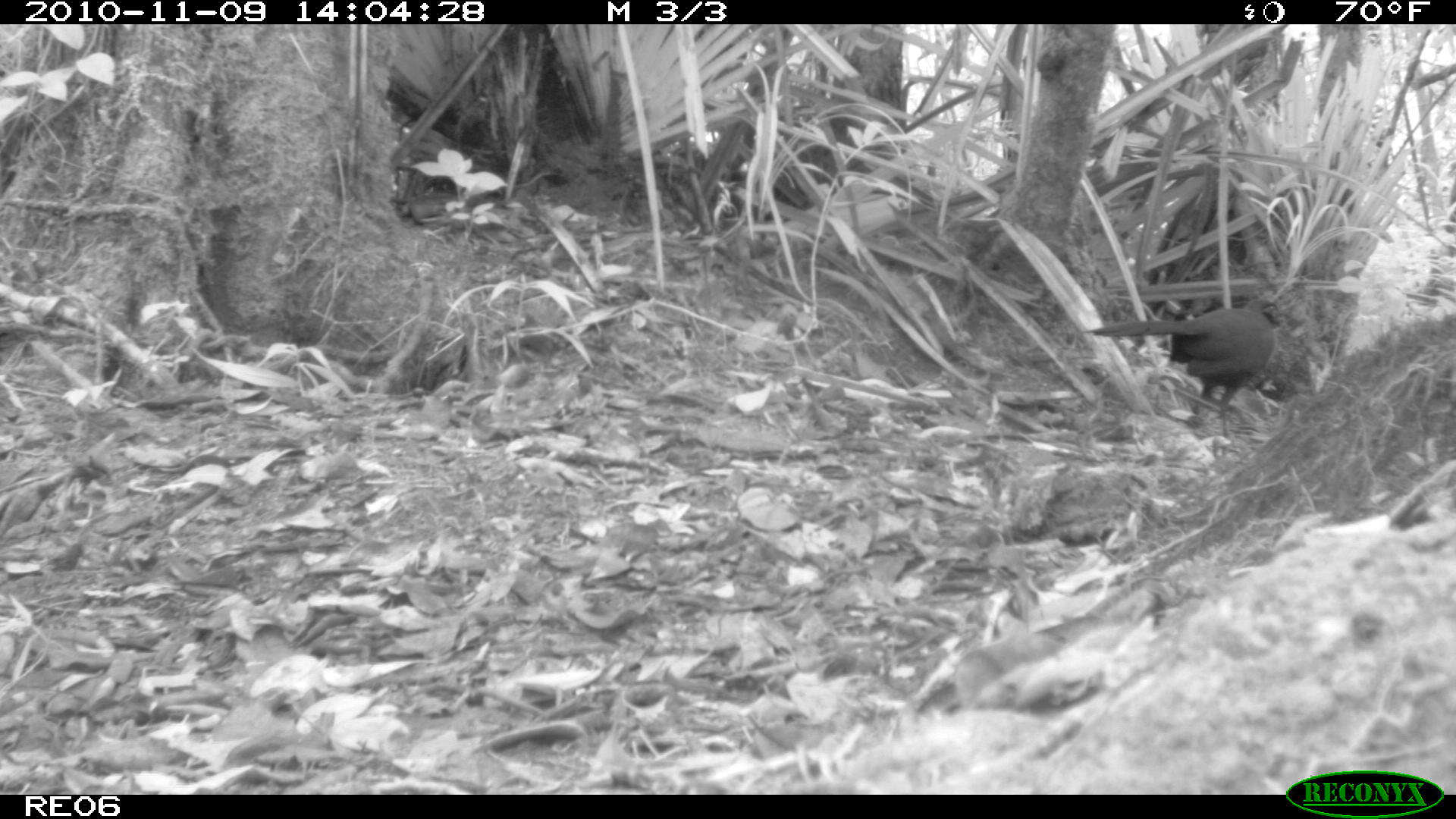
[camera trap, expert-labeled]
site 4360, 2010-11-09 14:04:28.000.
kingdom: Animalia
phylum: Chordata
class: Aves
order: Cuculiformes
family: Cuculidae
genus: Coua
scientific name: Coua serriana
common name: red-breasted coua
Coua serriana (red-breasted coua), count 1.